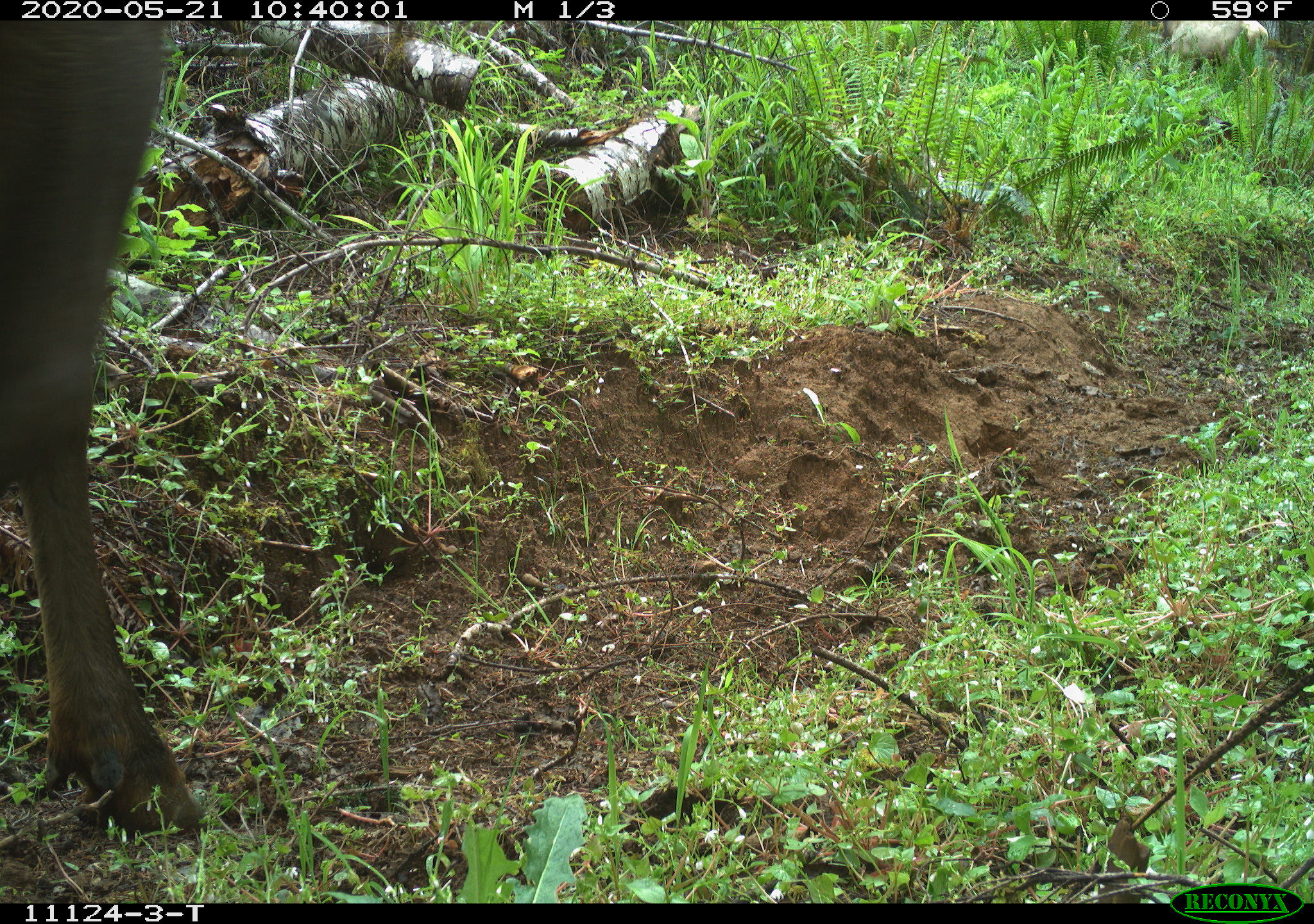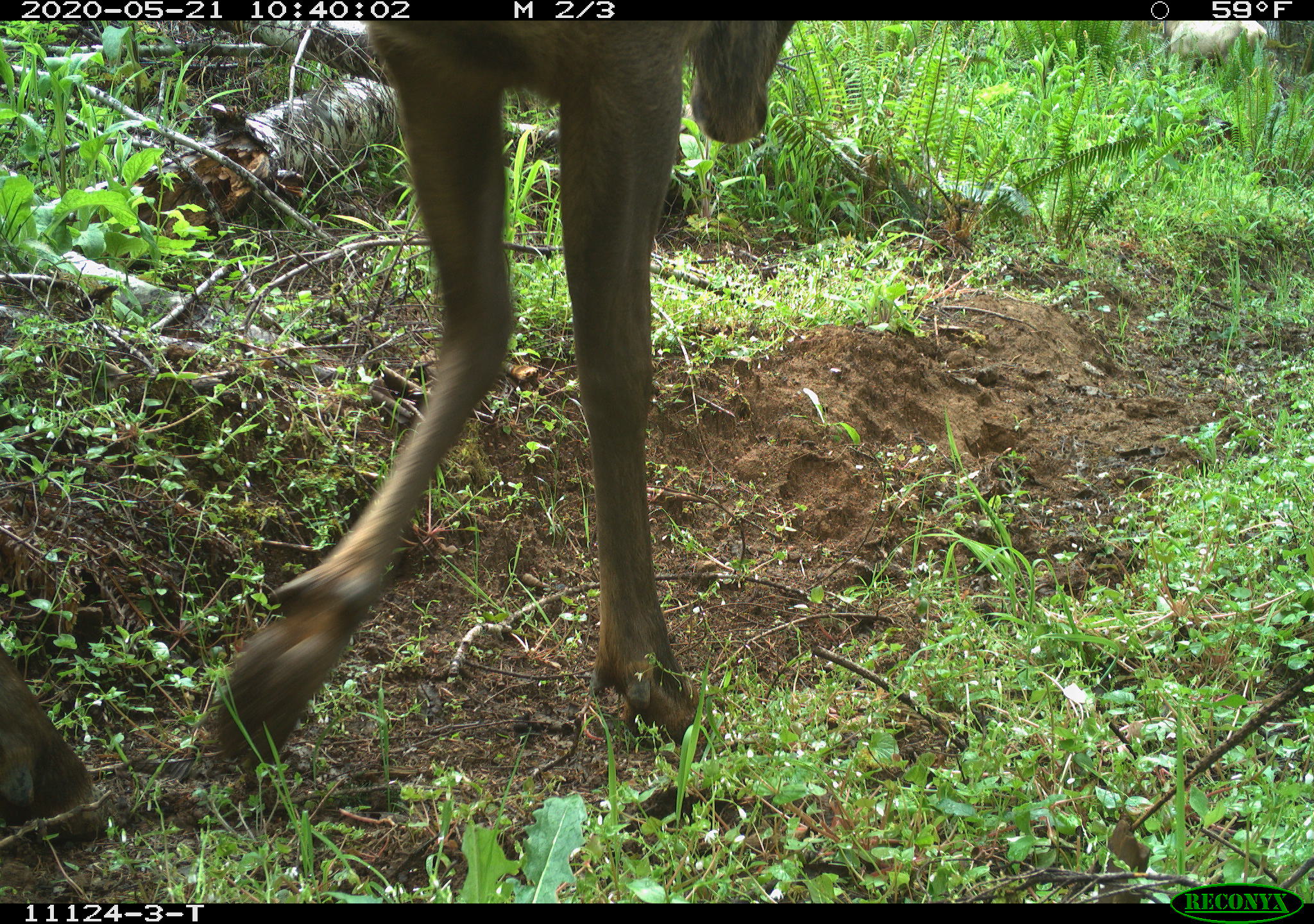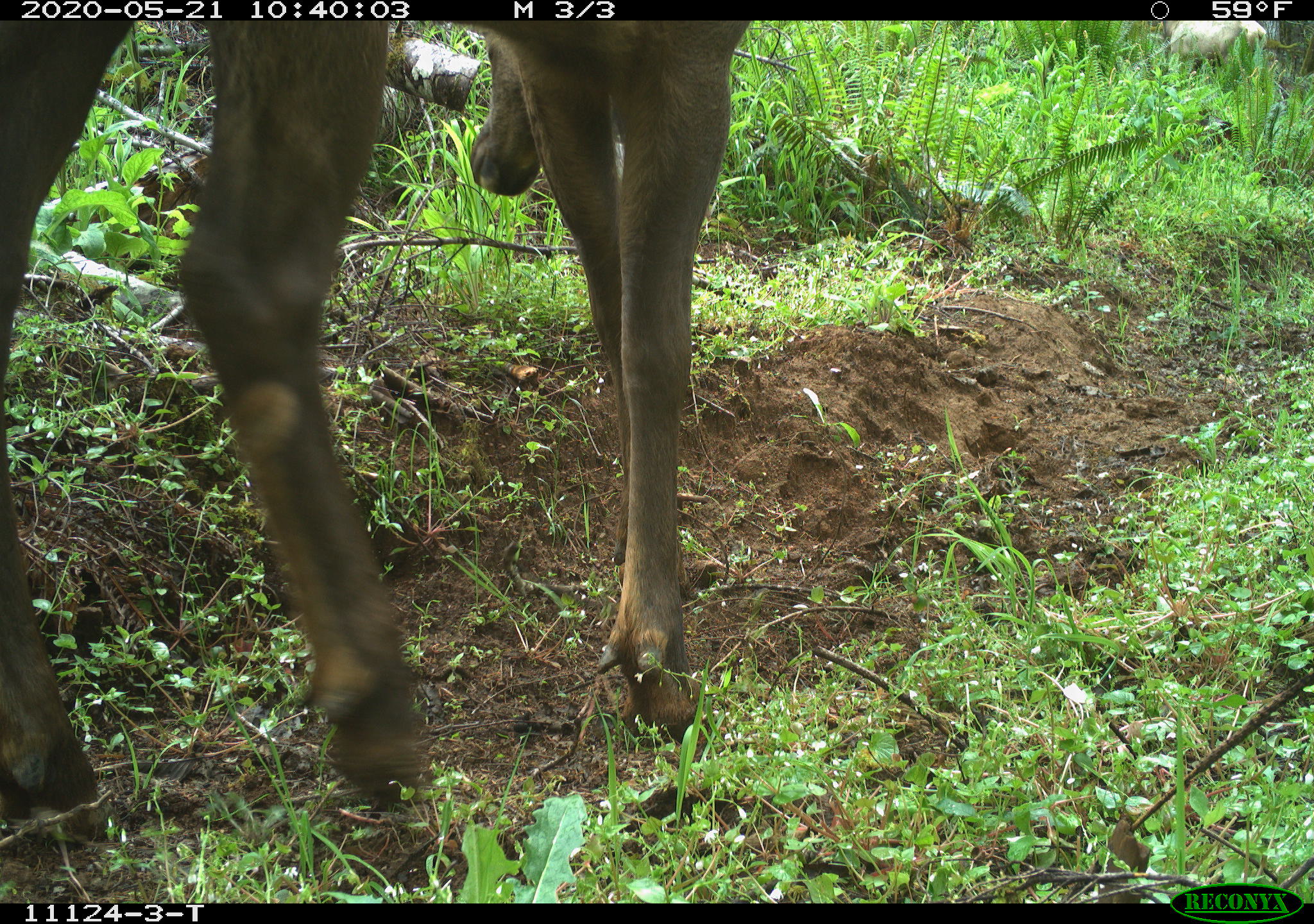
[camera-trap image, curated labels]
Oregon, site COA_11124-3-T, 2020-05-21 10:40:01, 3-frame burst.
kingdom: Animalia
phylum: Chordata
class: Mammalia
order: Artiodactyla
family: Cervidae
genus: Cervus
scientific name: Cervus canadensis roosevelti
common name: roosevelt elk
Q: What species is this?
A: Roosevelt elk (Cervus canadensis roosevelti).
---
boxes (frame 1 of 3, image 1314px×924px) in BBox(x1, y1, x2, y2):
roosevelt elk: BBox(0, 26, 223, 854)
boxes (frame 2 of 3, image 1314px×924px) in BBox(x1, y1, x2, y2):
roosevelt elk: BBox(0, 26, 809, 826)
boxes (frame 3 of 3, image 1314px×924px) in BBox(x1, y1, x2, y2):
roosevelt elk: BBox(3, 24, 747, 854)